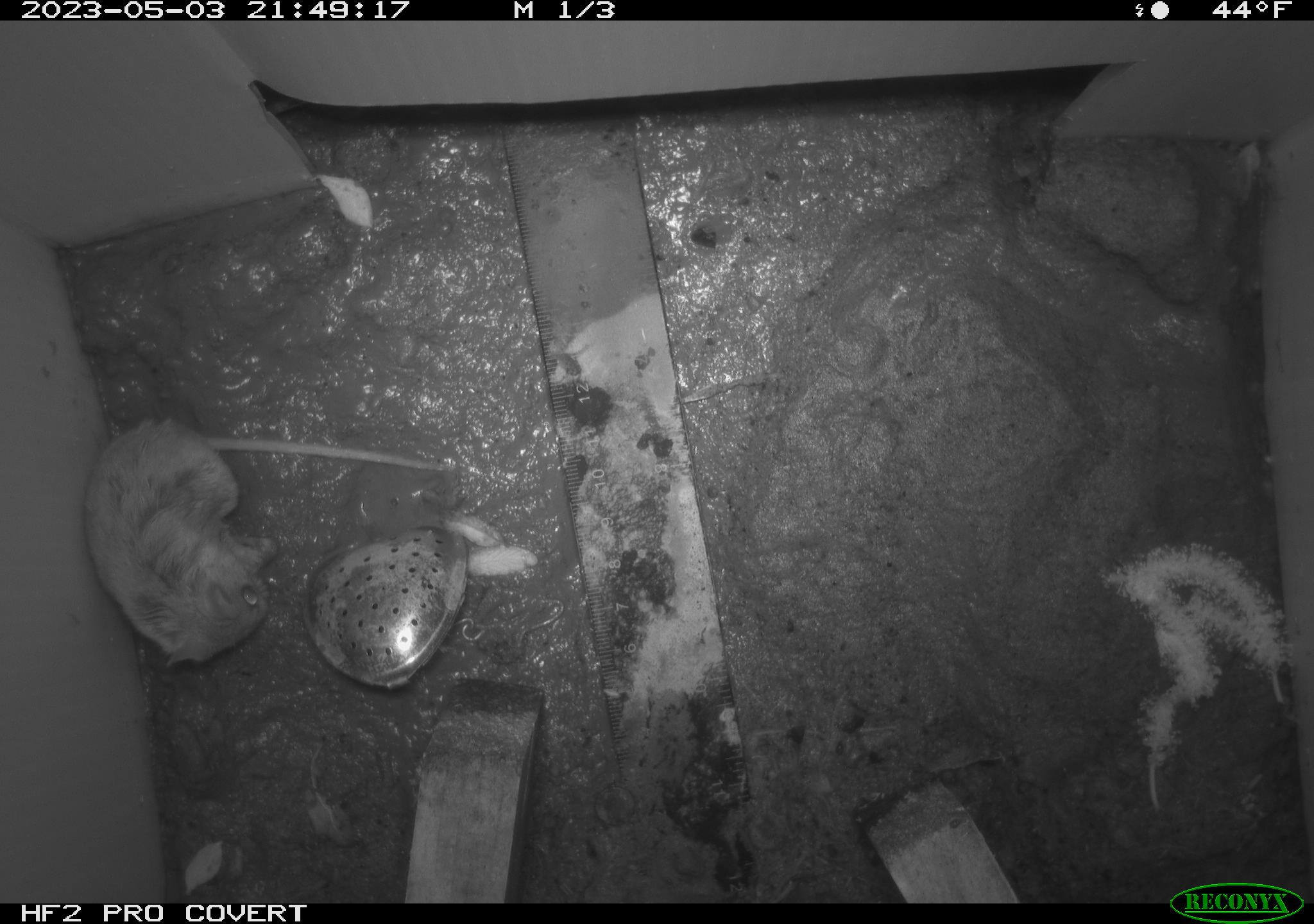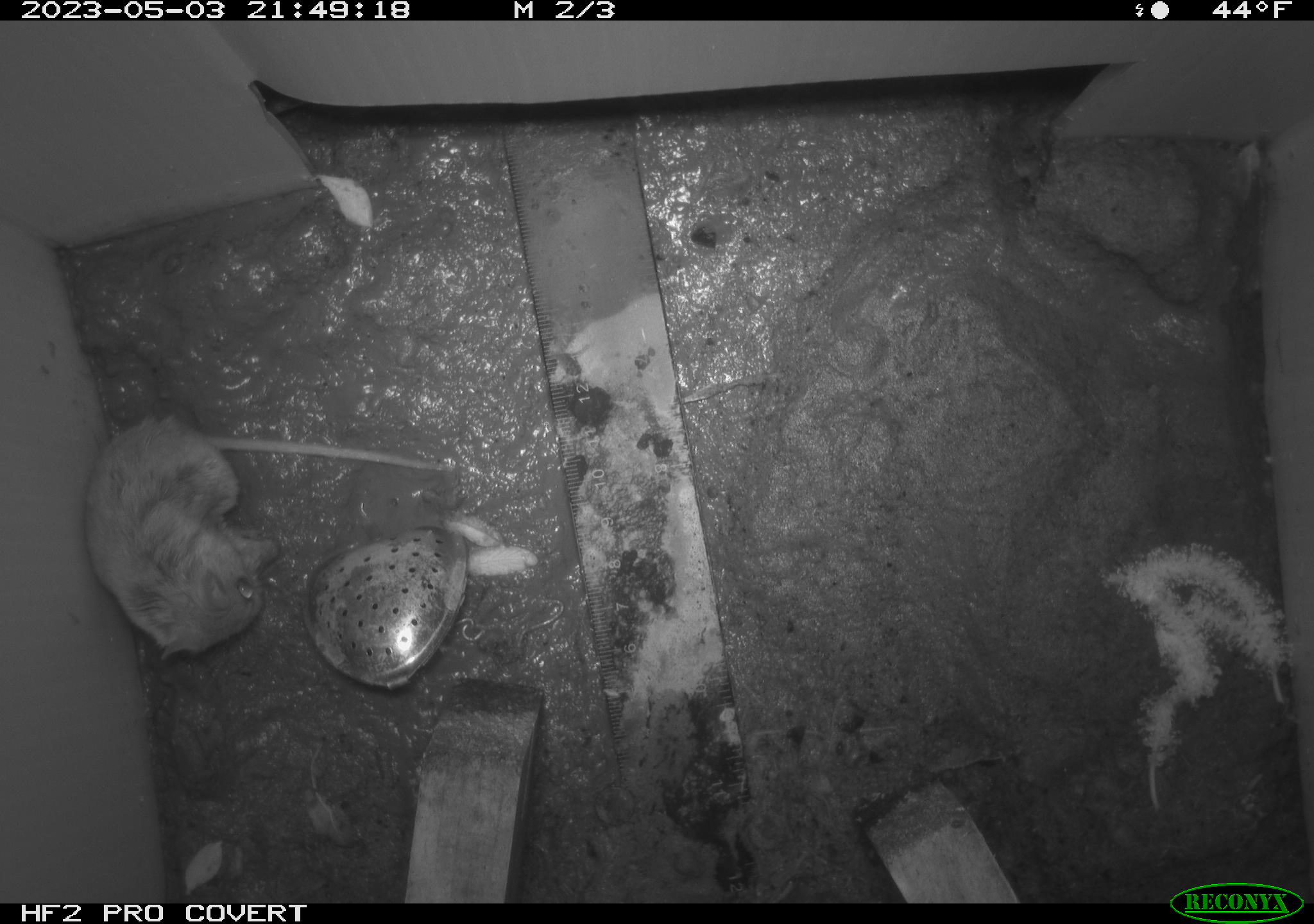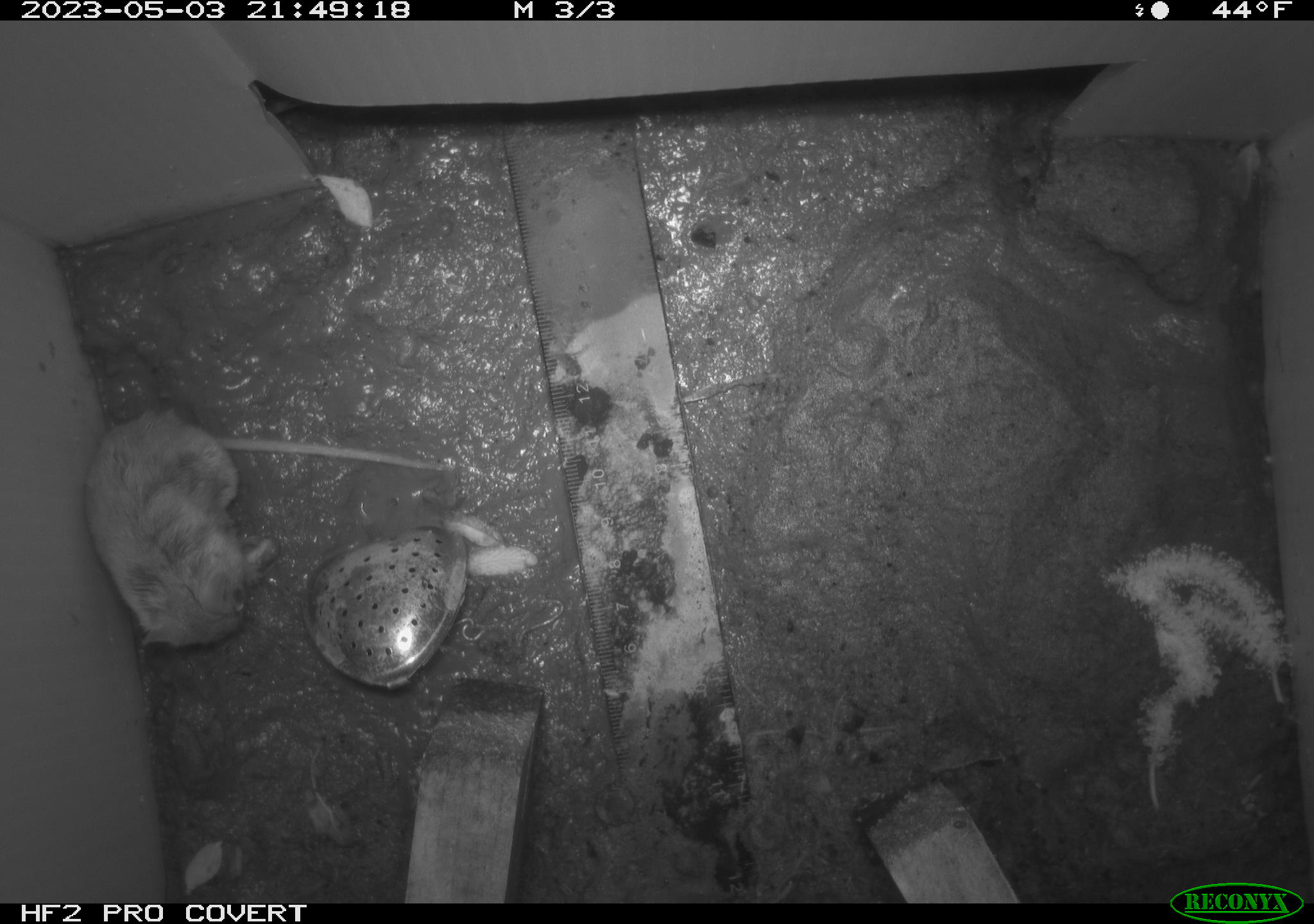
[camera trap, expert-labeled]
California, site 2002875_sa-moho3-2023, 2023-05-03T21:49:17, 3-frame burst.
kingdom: Animalia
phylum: Chordata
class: Mammalia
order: Rodentia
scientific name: Rodentia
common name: mouse species